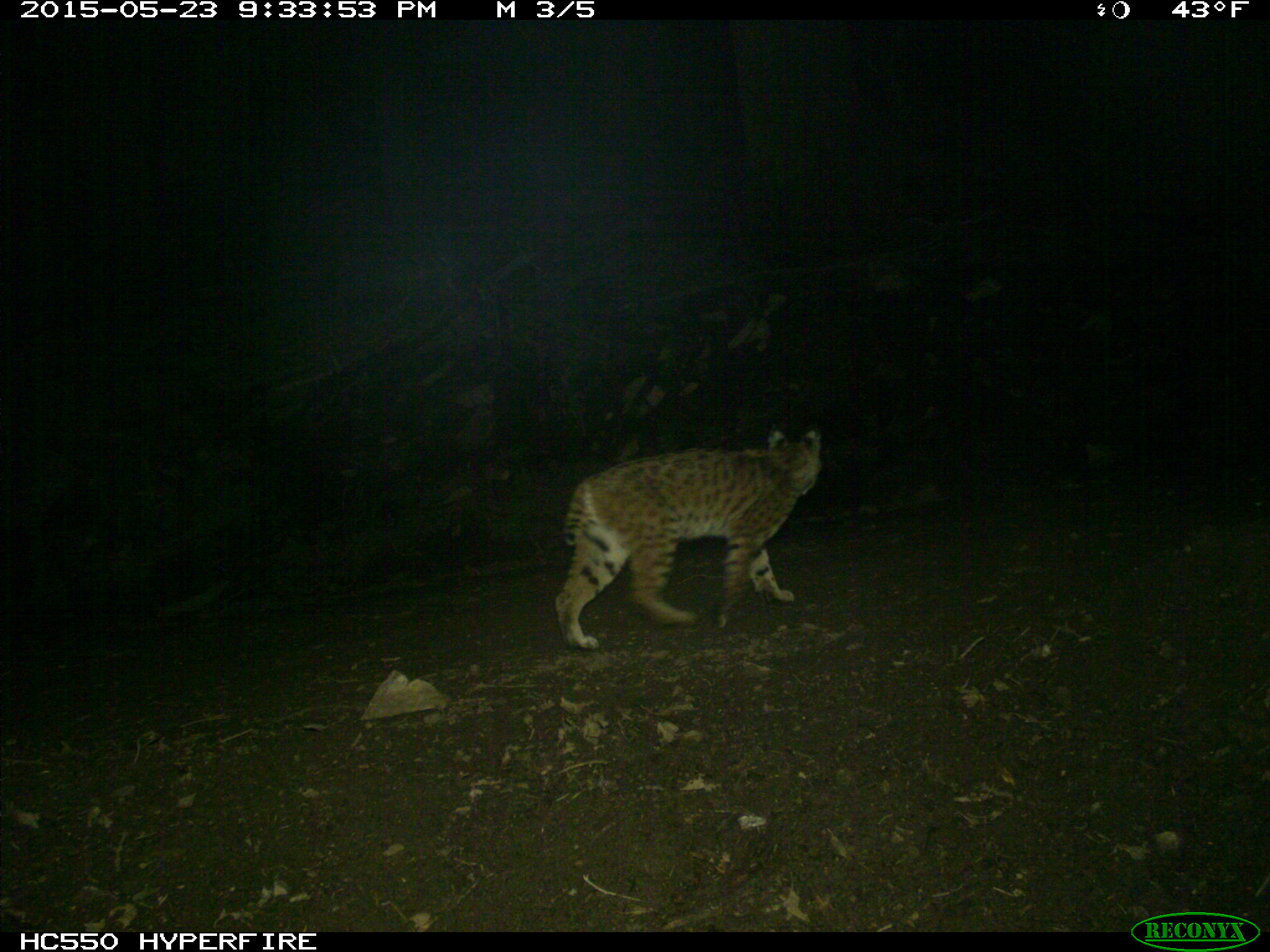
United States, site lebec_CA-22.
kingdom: Animalia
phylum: Chordata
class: Mammalia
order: Carnivora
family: Felidae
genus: Lynx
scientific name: Lynx rufus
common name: bobcat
Lynx rufus (bobcat).